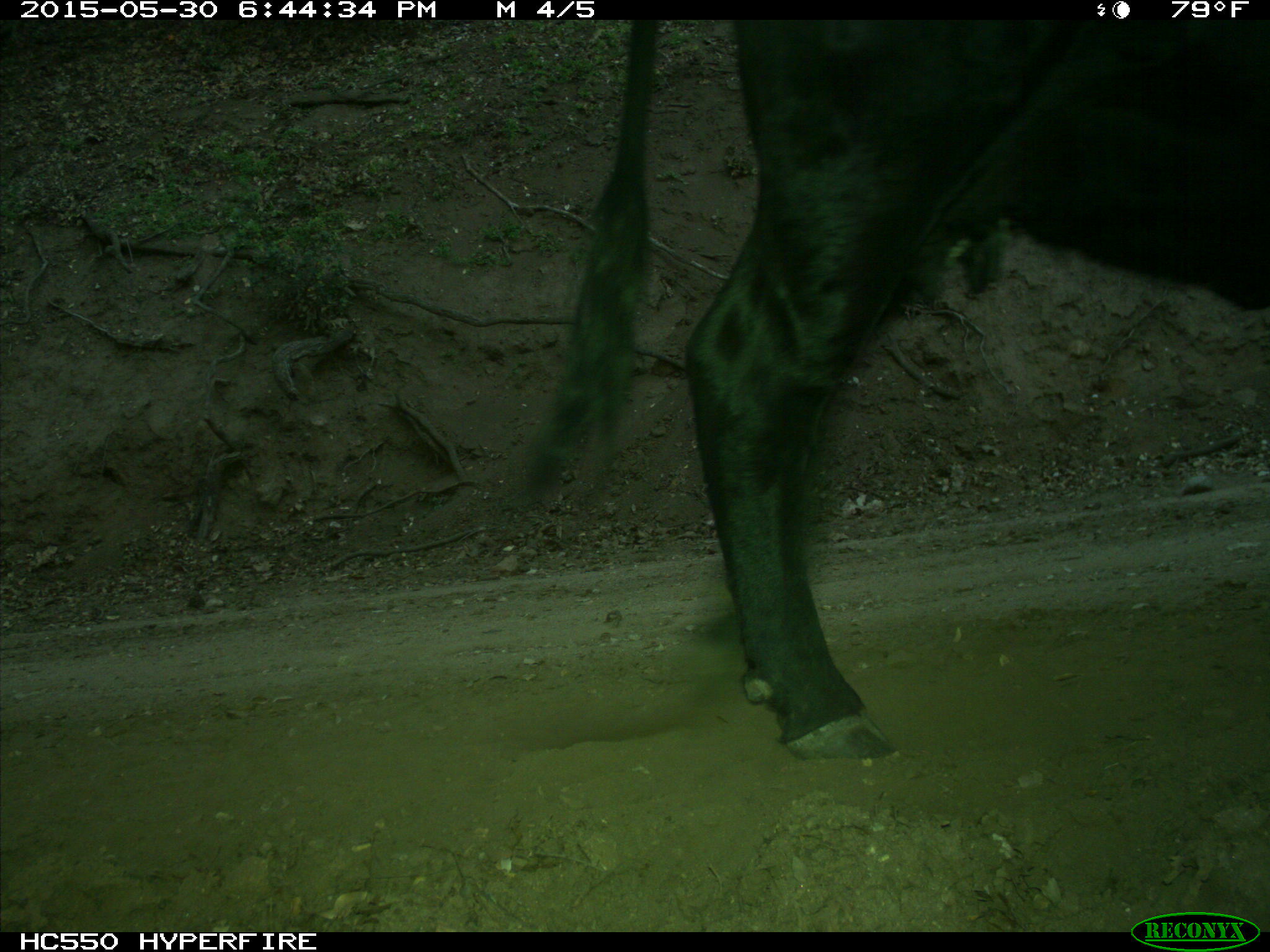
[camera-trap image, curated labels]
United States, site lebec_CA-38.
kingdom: Animalia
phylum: Chordata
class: Mammalia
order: Artiodactyla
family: Bovidae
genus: Bos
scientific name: Bos taurus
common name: domestic cow